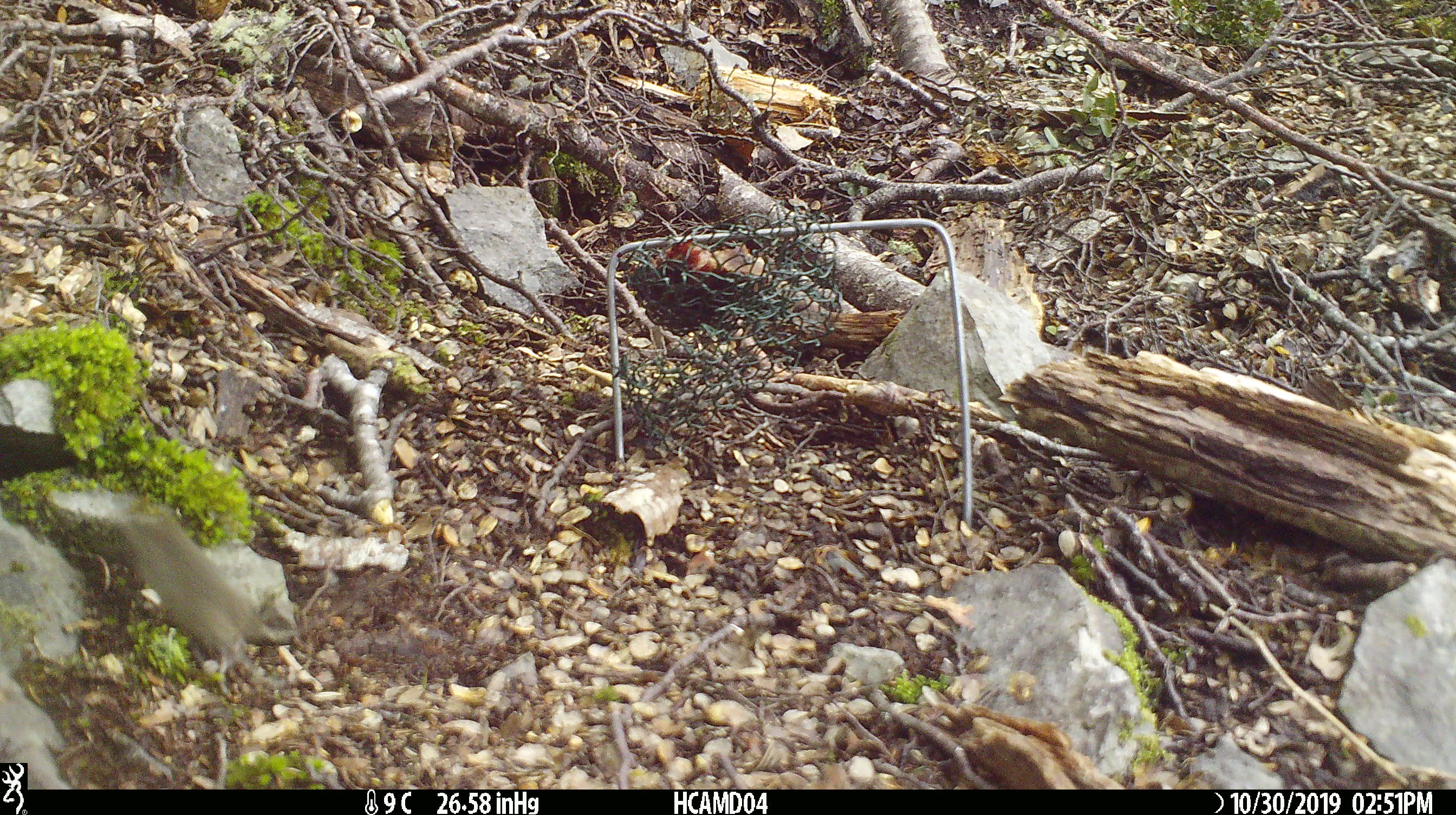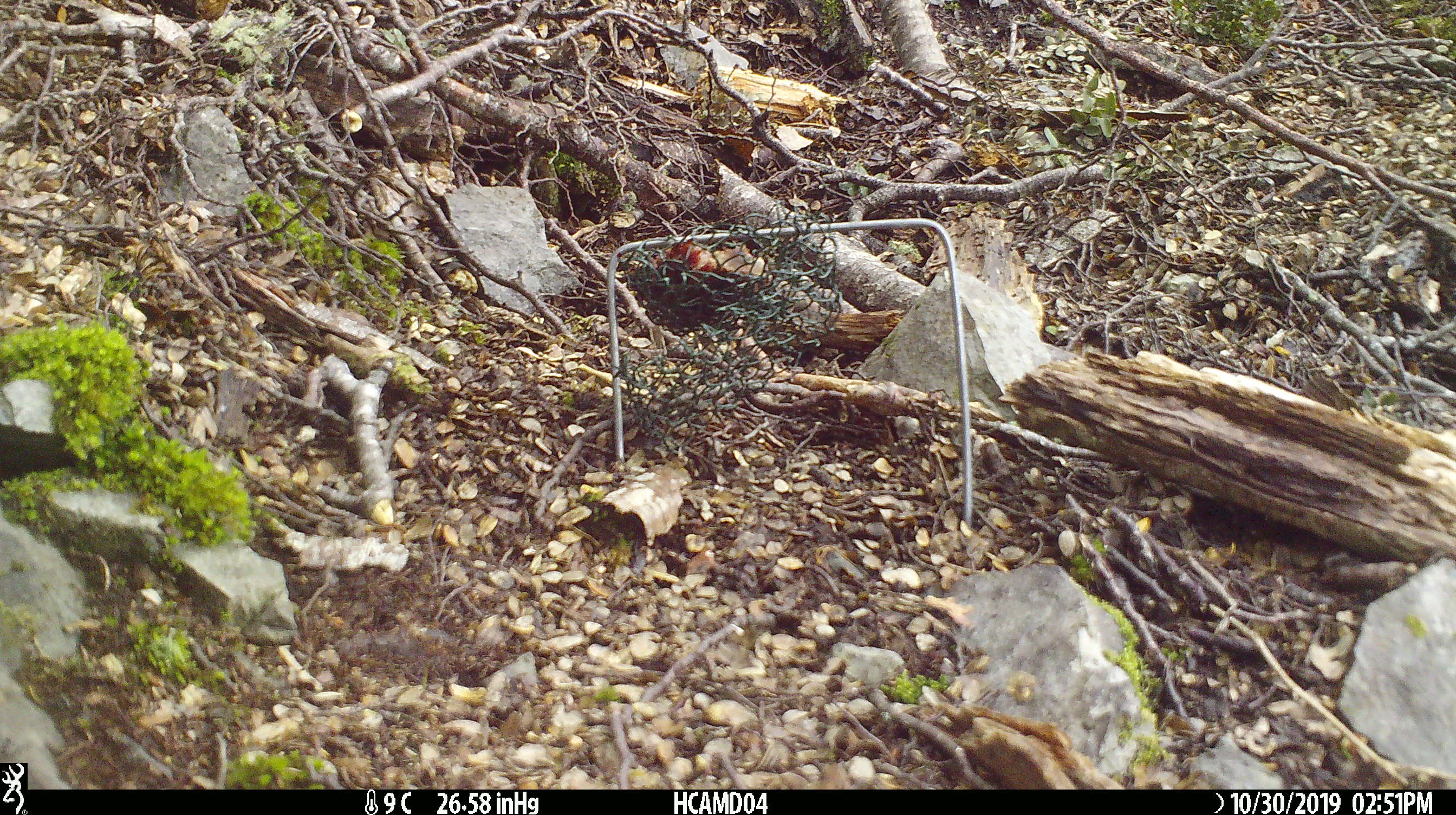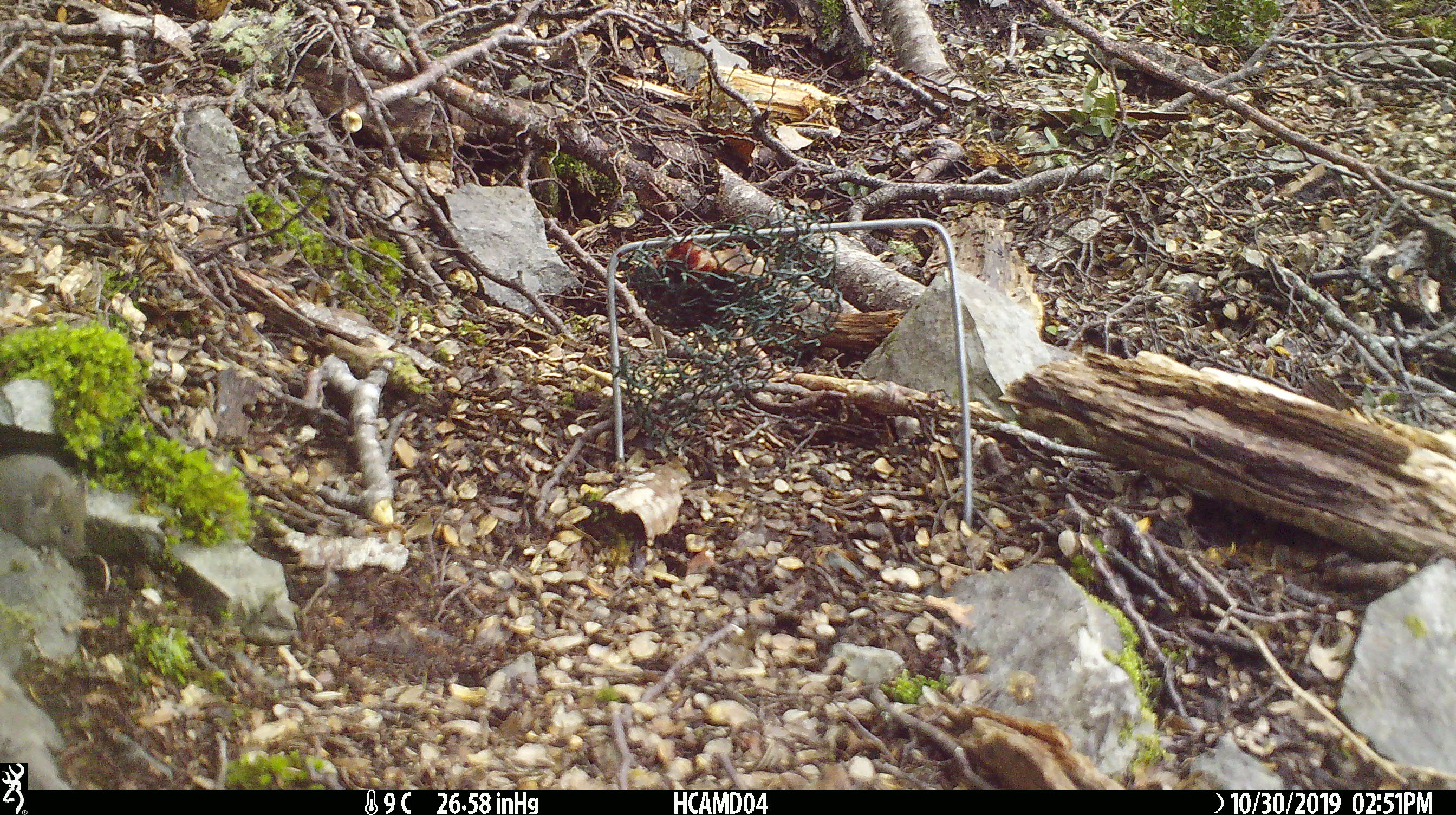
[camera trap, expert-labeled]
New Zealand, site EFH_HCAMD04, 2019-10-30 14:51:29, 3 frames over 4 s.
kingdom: Animalia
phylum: Chordata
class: Mammalia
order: Rodentia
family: Muridae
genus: Mus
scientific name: Mus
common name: mouse